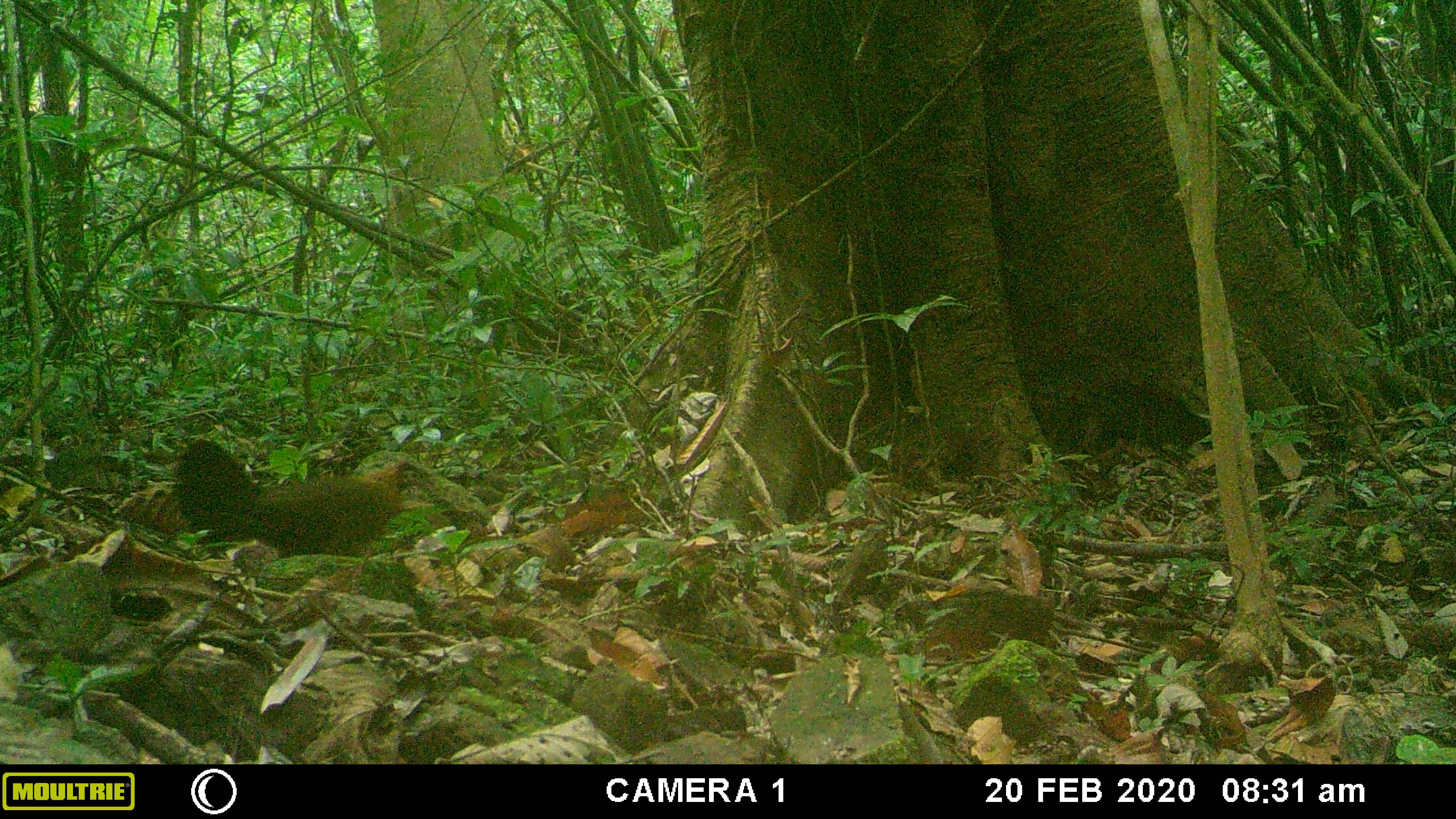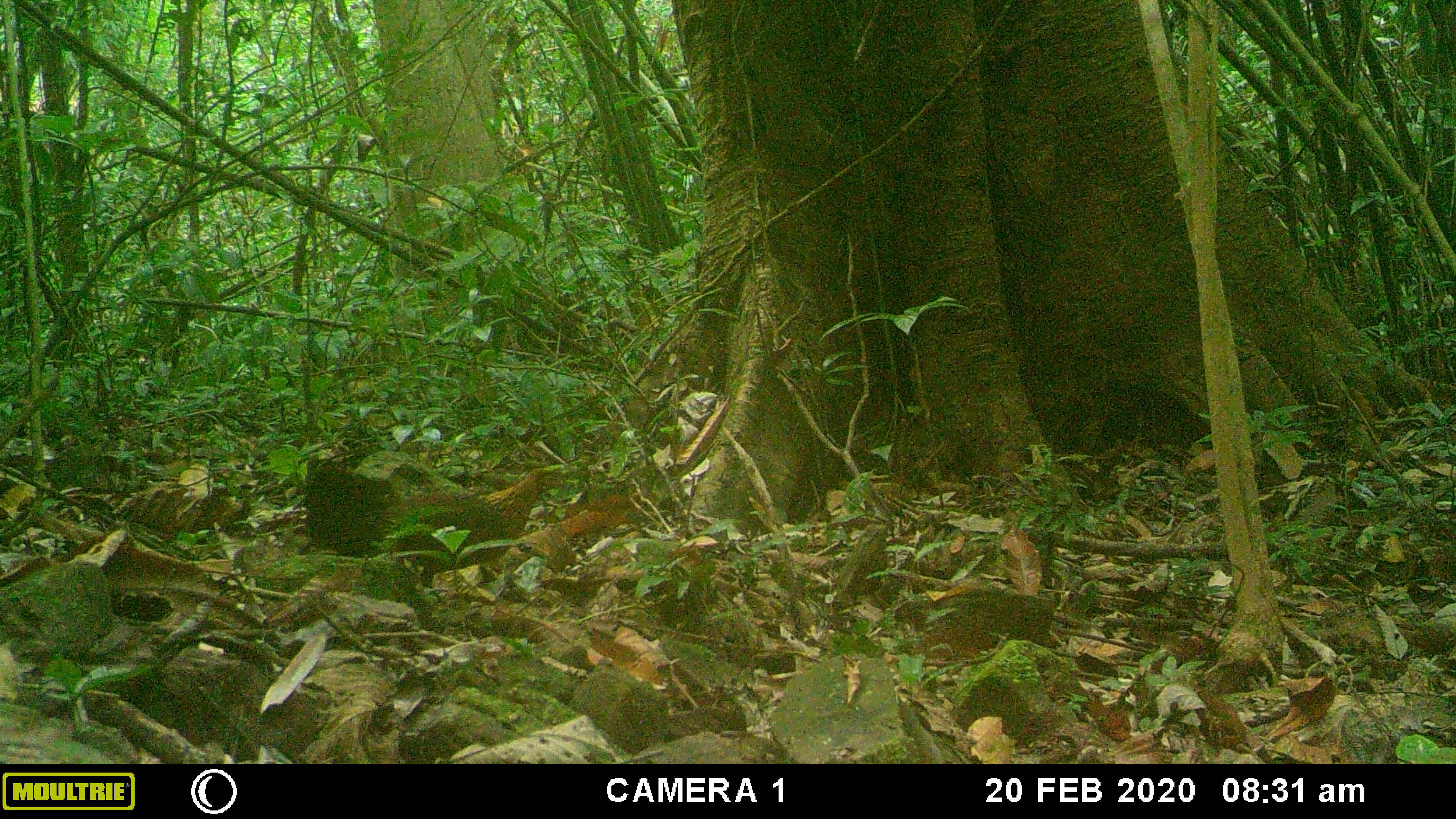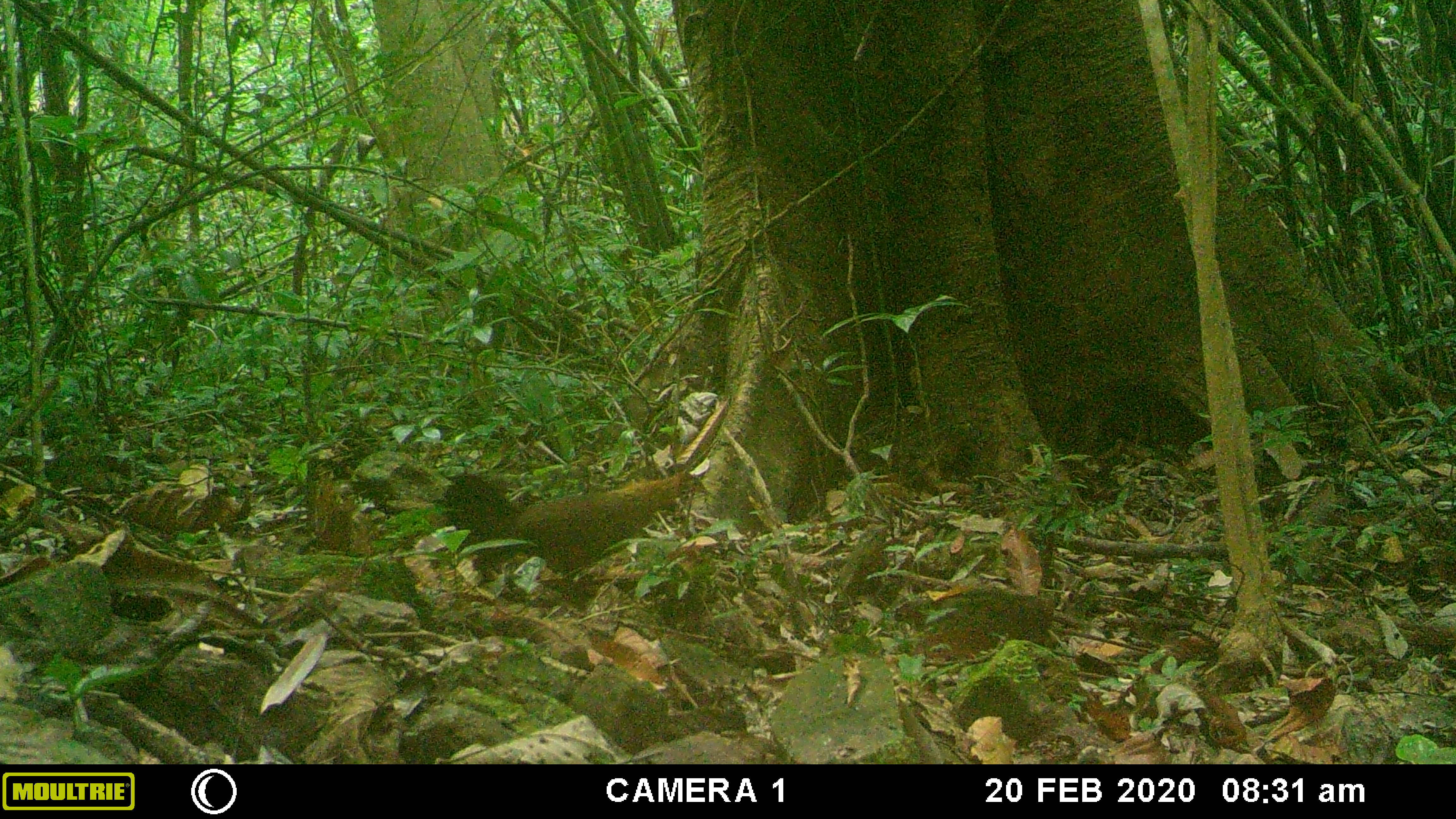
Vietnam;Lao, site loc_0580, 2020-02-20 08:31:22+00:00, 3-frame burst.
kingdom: Animalia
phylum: Chordata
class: Aves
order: Galliformes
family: Phasianidae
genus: Gallus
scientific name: Gallus gallus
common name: red junglefowl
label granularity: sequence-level